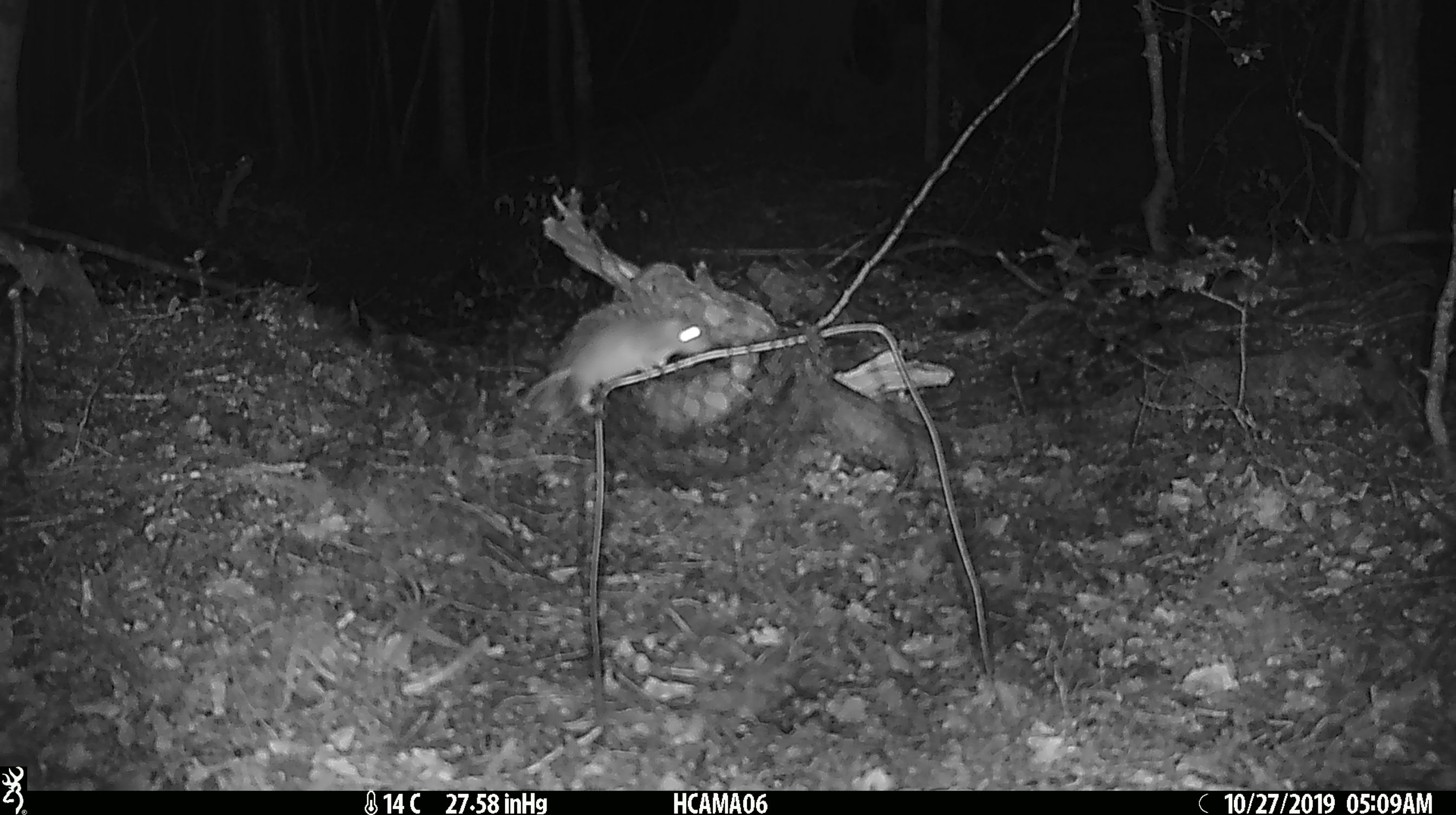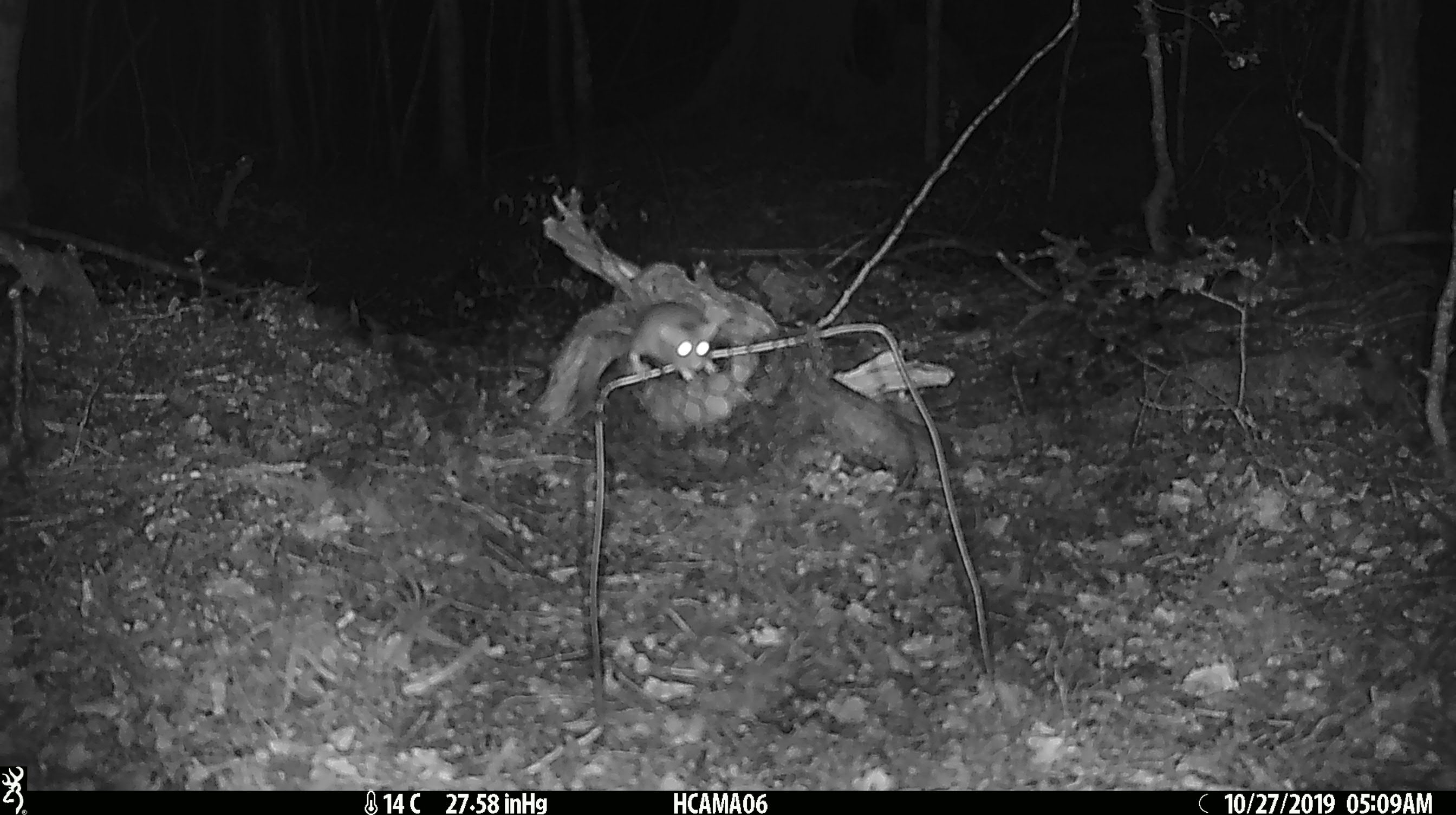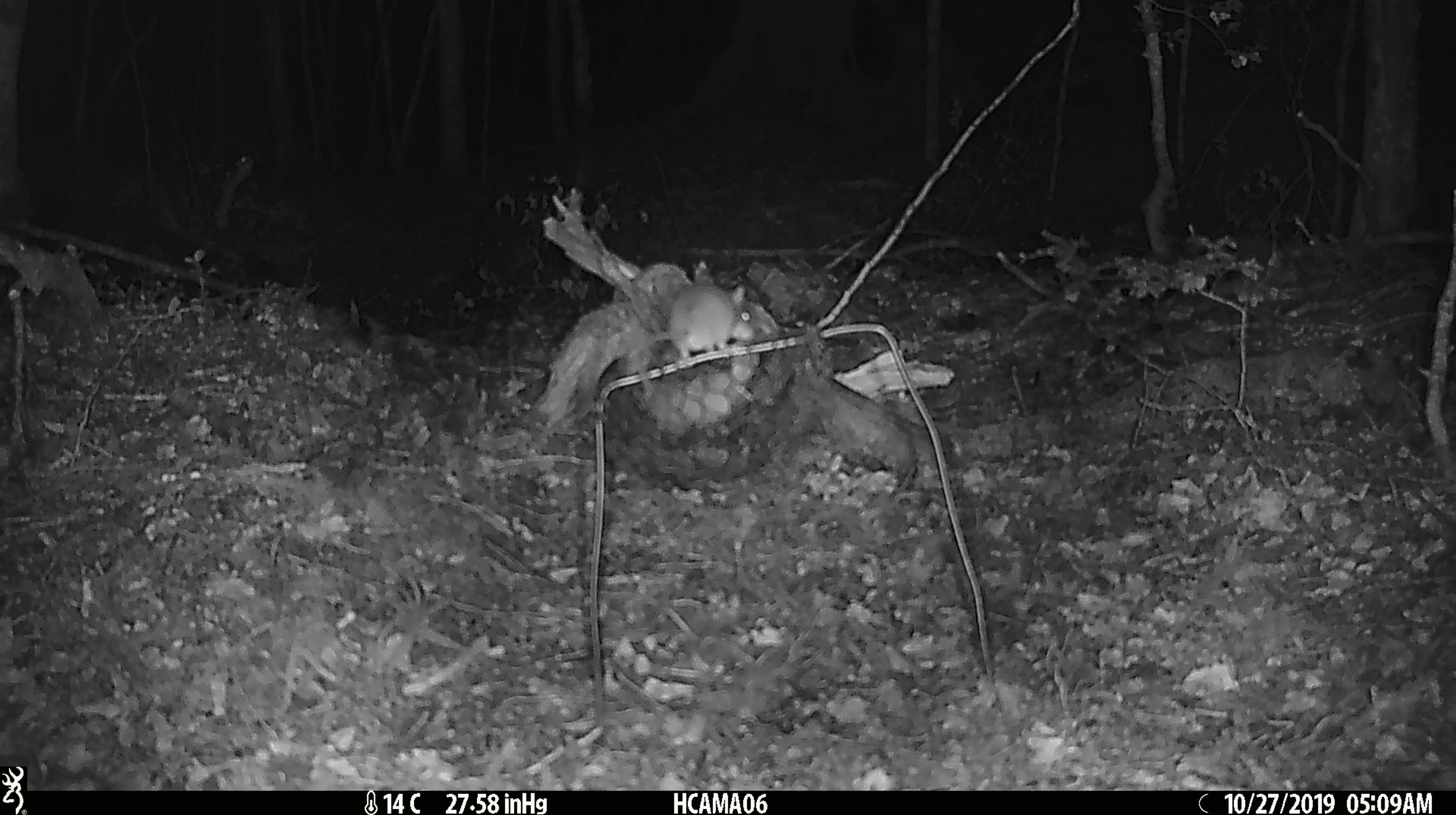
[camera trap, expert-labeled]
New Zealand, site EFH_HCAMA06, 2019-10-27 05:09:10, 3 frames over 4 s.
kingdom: Animalia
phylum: Chordata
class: Mammalia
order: Rodentia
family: Muridae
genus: Mus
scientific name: Mus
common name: mouse